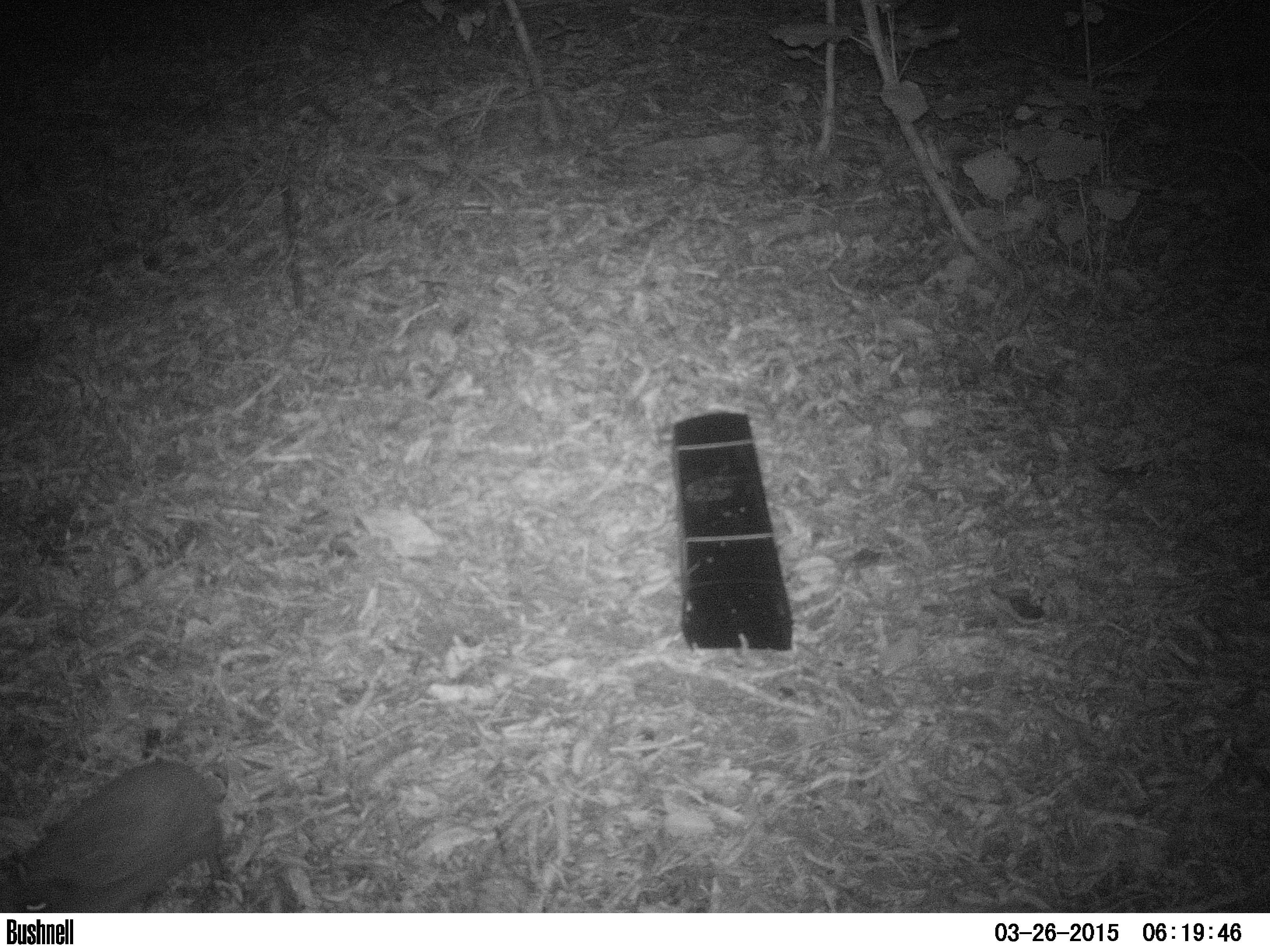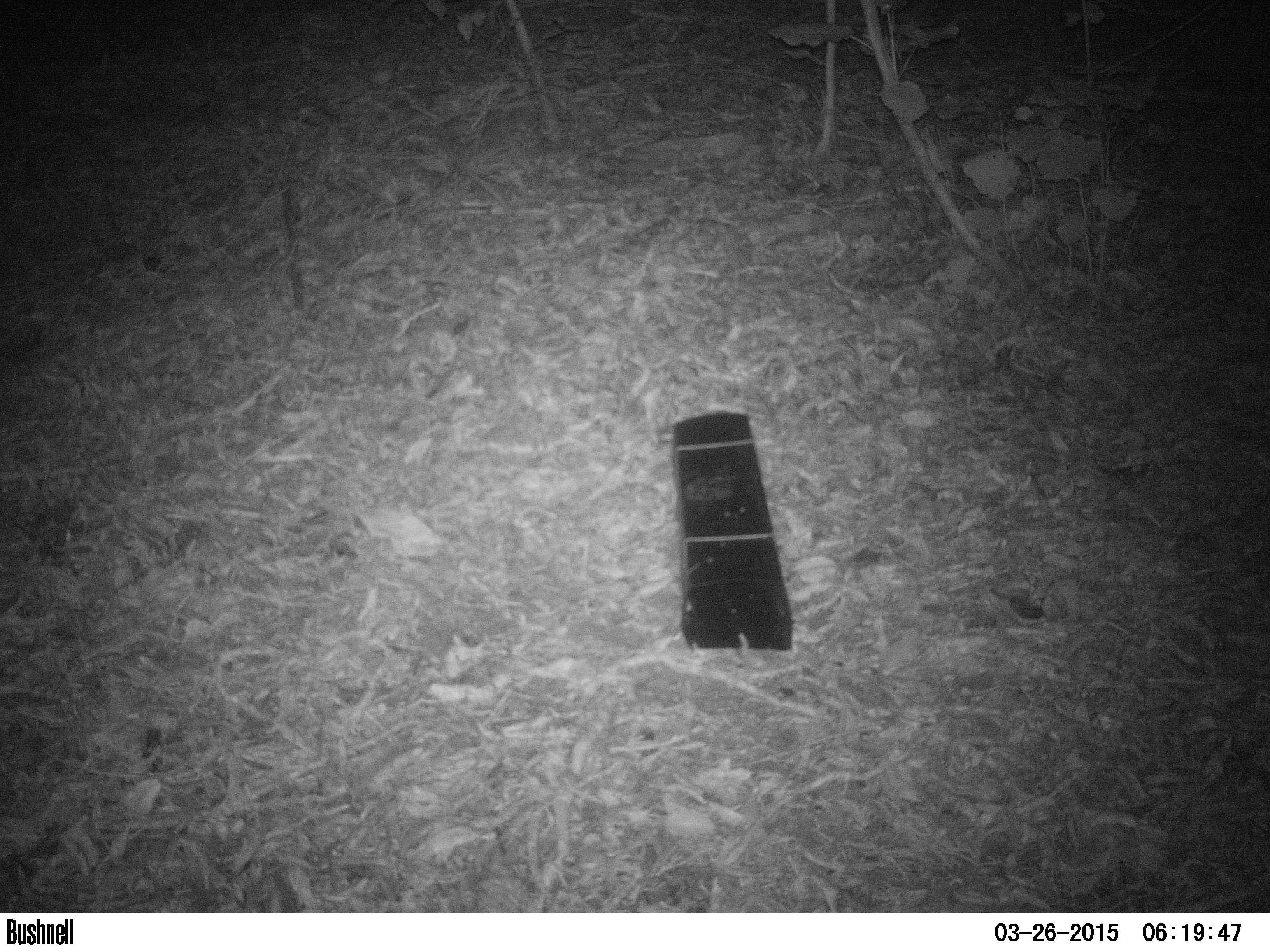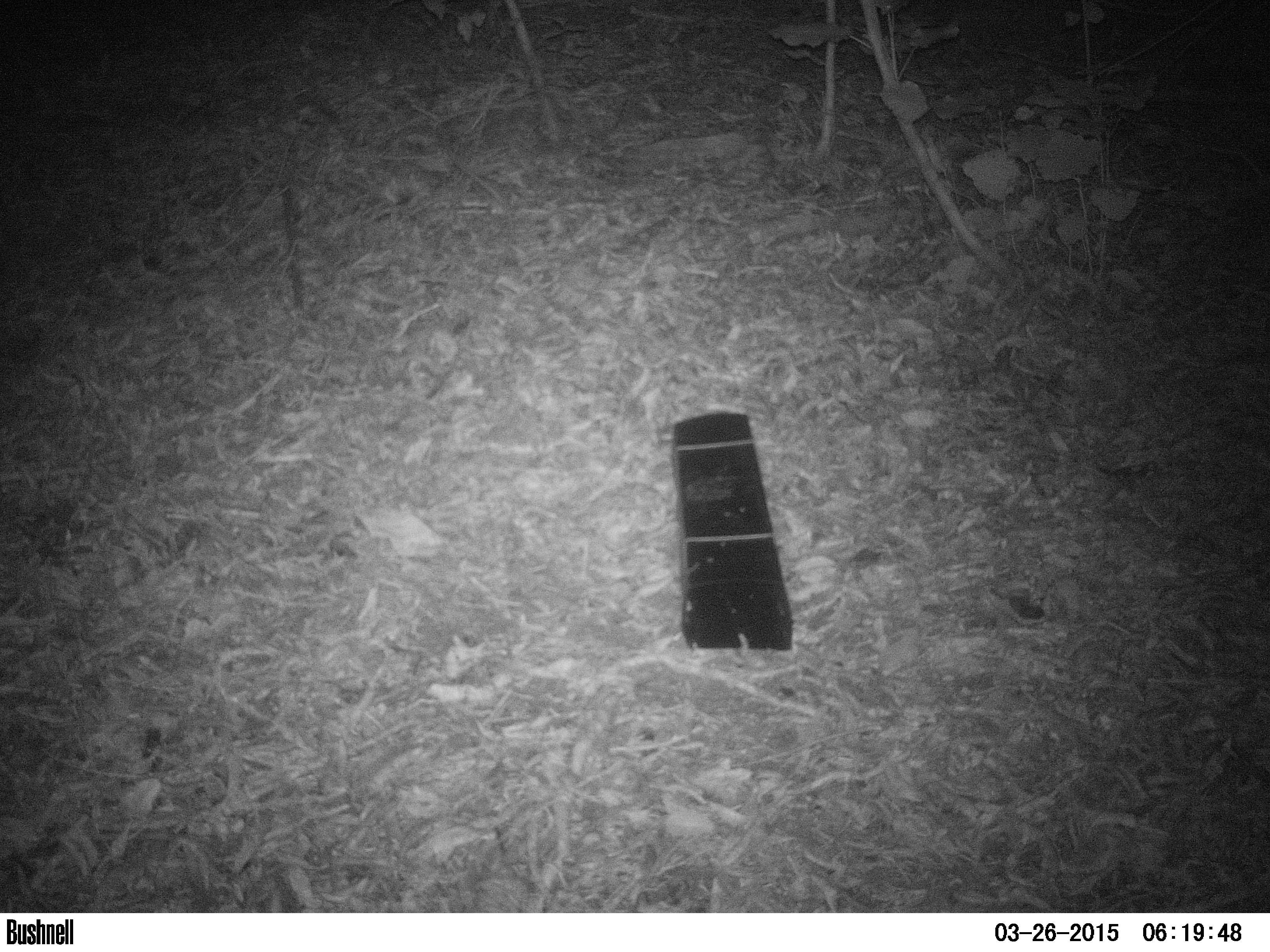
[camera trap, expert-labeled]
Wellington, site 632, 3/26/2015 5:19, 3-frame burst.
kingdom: Animalia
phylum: Chordata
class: Mammalia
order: Eulipotyphla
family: Erinaceidae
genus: Erinaceus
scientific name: Erinaceus europaeus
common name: hedgehog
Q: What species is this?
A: Hedgehog (Erinaceus europaeus).